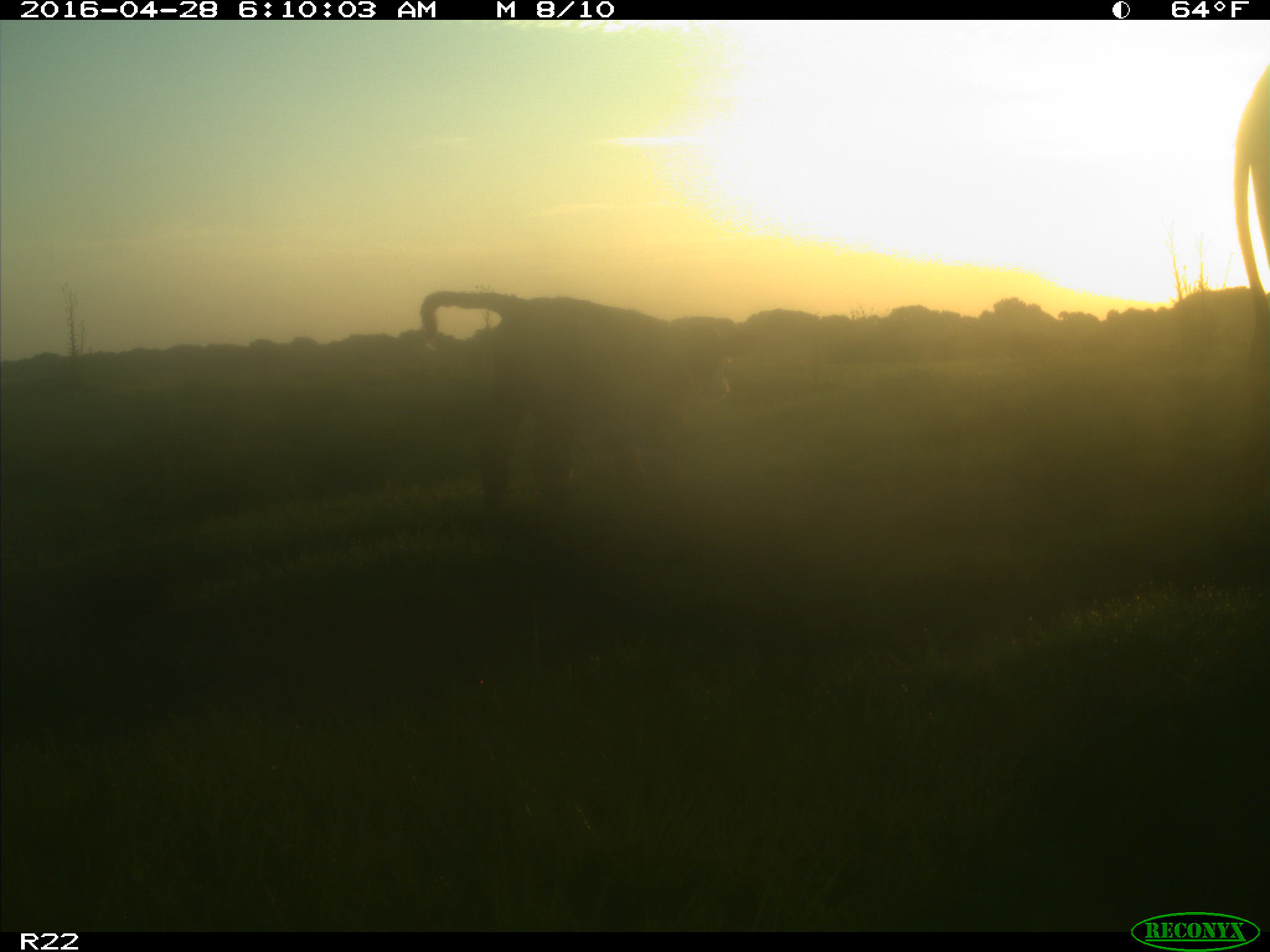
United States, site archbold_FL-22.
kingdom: Animalia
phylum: Chordata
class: Mammalia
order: Artiodactyla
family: Bovidae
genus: Bos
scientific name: Bos taurus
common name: domestic cow